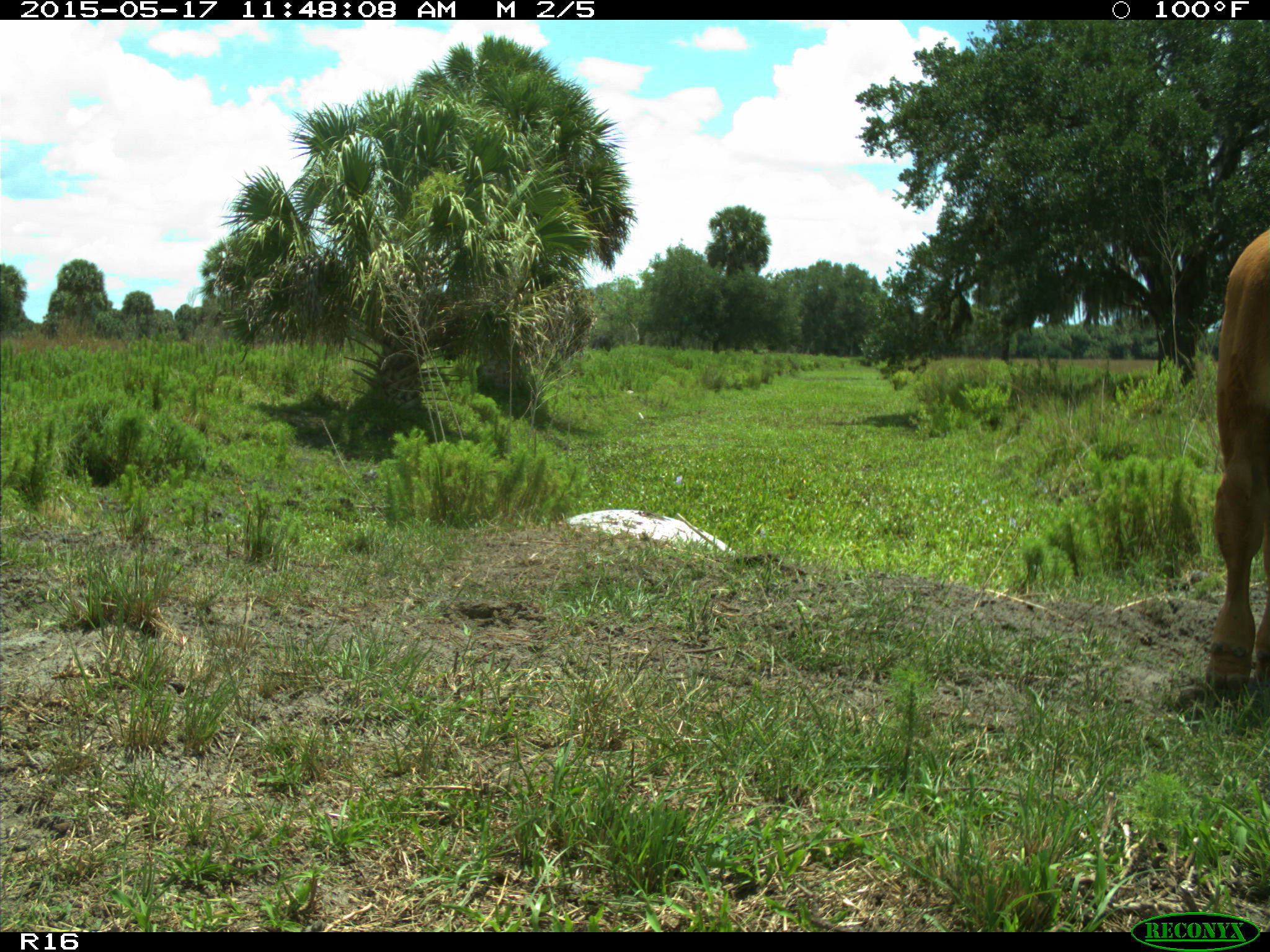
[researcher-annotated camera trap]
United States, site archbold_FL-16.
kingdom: Animalia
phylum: Chordata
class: Mammalia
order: Artiodactyla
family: Bovidae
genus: Bos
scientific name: Bos taurus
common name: domestic cow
Bos taurus (domestic cow).